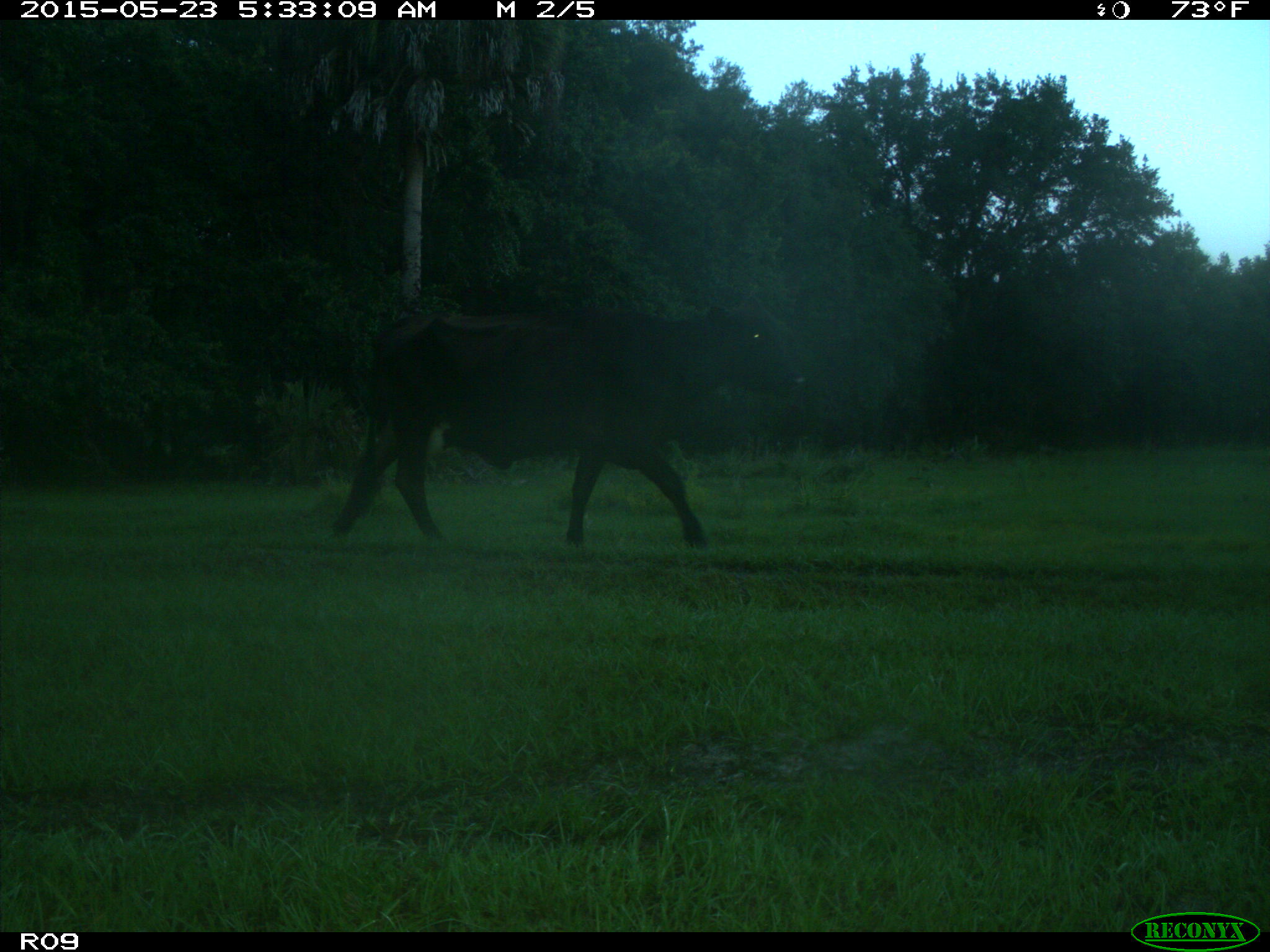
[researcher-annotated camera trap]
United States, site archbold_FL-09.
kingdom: Animalia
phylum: Chordata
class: Mammalia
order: Artiodactyla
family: Bovidae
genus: Bos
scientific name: Bos taurus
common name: domestic cow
Bos taurus (domestic cow).